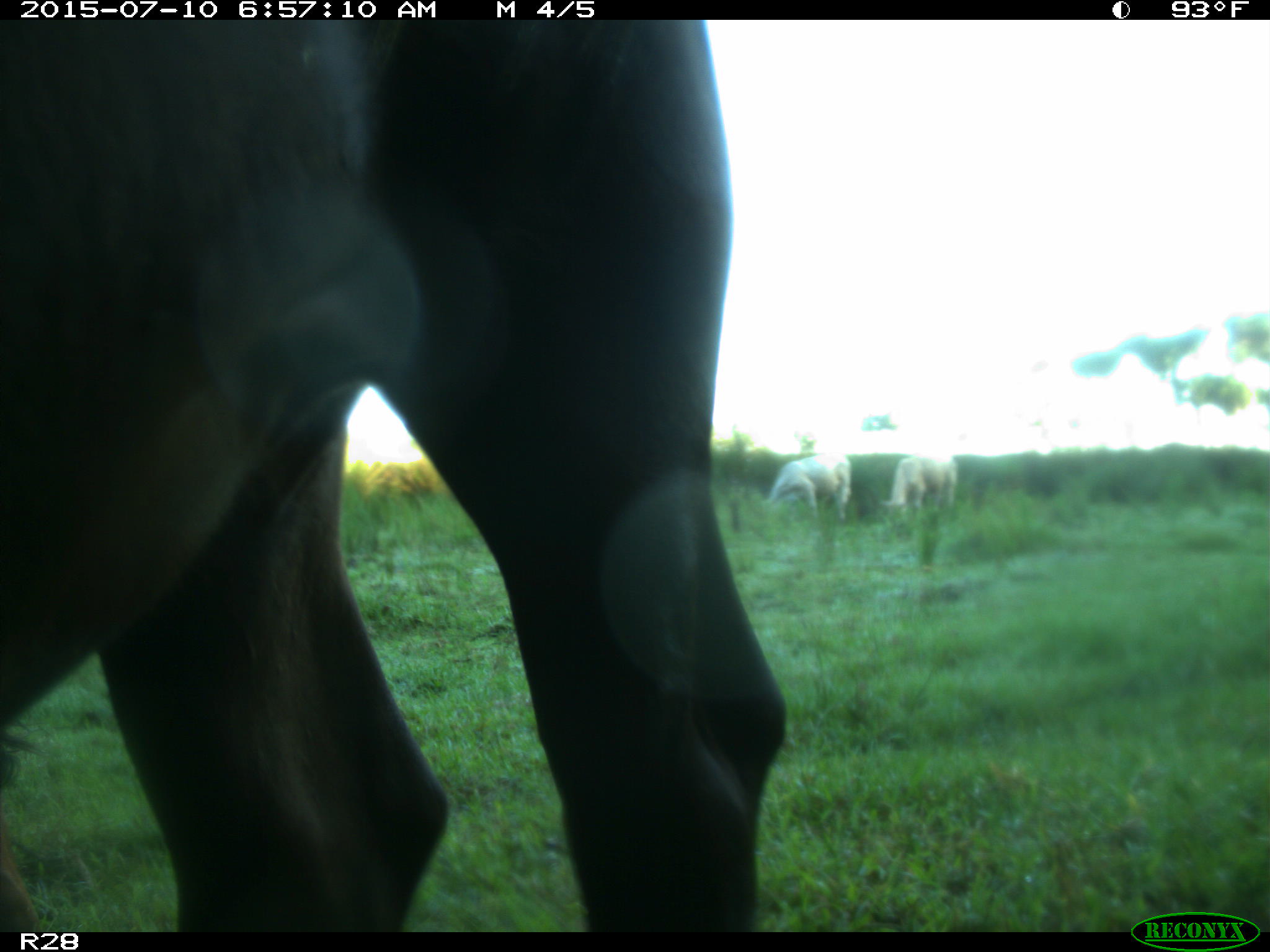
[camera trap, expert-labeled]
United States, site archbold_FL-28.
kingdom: Animalia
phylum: Chordata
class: Mammalia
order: Artiodactyla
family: Bovidae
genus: Bos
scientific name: Bos taurus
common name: domestic cow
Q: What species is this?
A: Bos taurus (domestic cow).